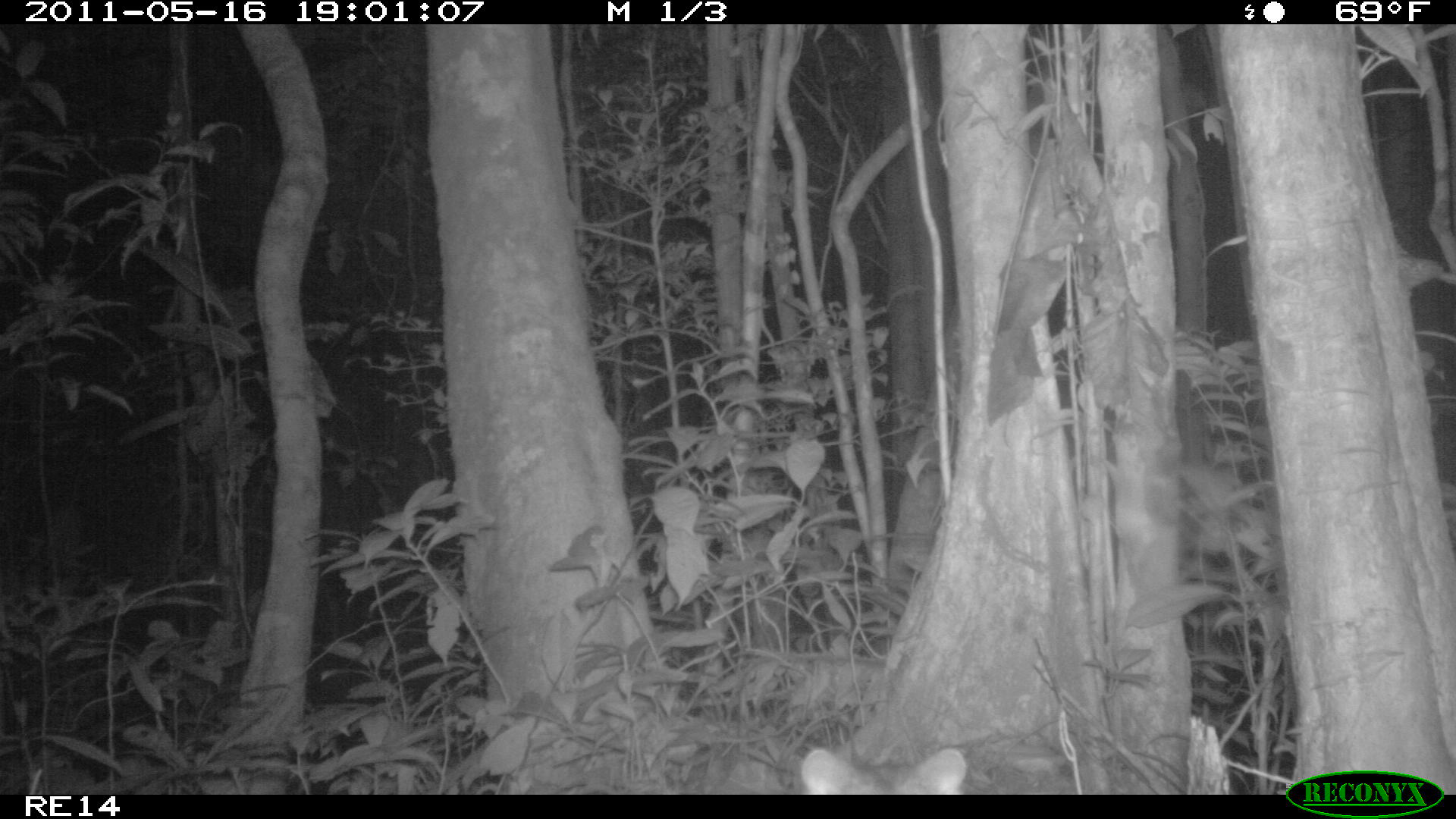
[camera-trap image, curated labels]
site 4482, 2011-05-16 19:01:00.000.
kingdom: Animalia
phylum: Chordata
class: Mammalia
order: Carnivora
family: Eupleridae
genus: Fossa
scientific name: Fossa fossana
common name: fanaloka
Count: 1.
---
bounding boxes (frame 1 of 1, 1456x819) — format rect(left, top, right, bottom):
fossa fossana: rect(773, 746, 975, 793)